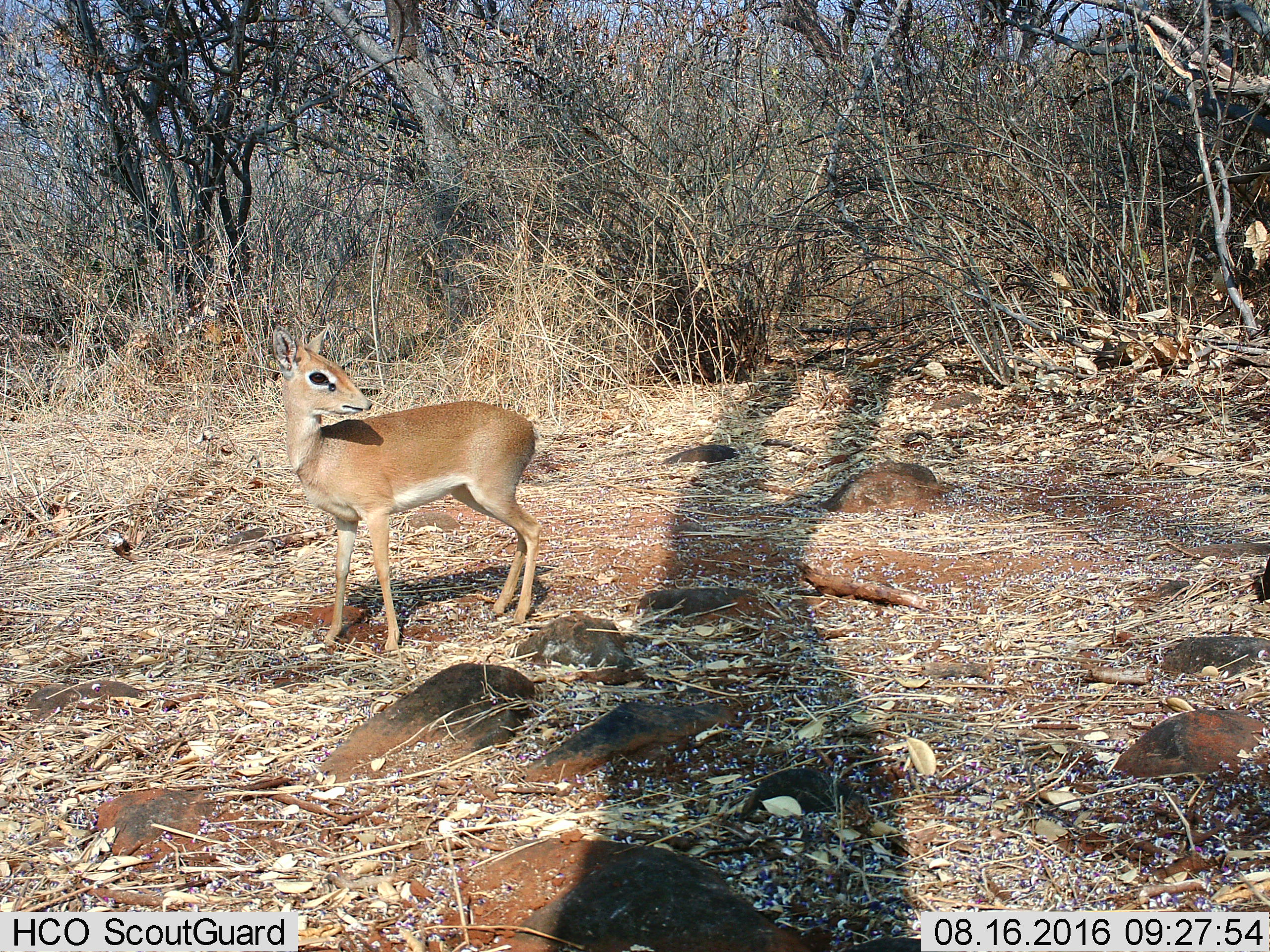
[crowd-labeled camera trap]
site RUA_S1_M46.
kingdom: Animalia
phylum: Chordata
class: Mammalia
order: Artiodactyla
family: Bovidae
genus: Madoqua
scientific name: Madoqua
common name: dik-dik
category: dikdik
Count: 1.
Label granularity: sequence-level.